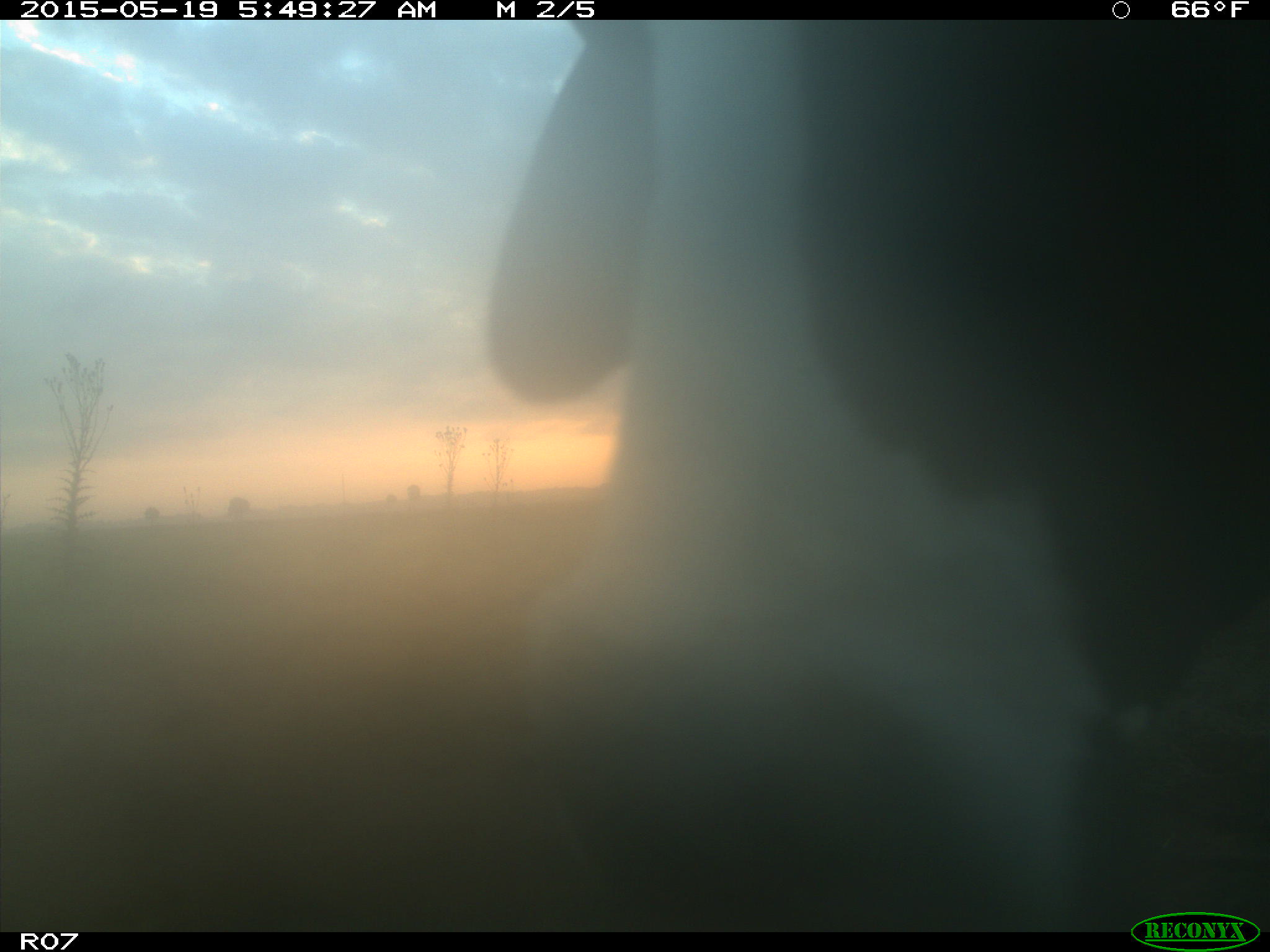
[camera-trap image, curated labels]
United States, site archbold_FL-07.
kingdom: Animalia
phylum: Chordata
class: Mammalia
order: Artiodactyla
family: Bovidae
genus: Bos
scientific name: Bos taurus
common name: domestic cow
Bos taurus (domestic cow).